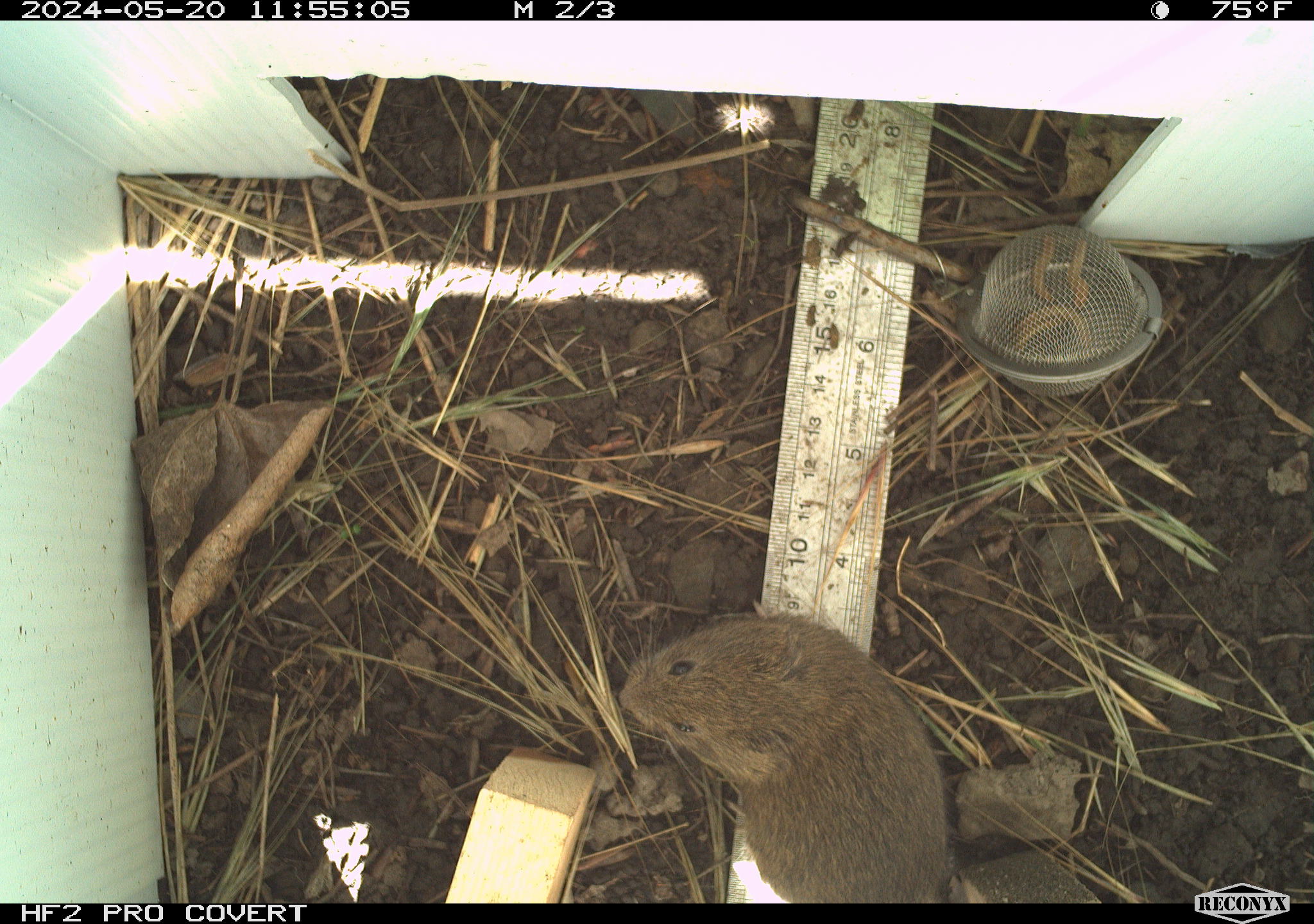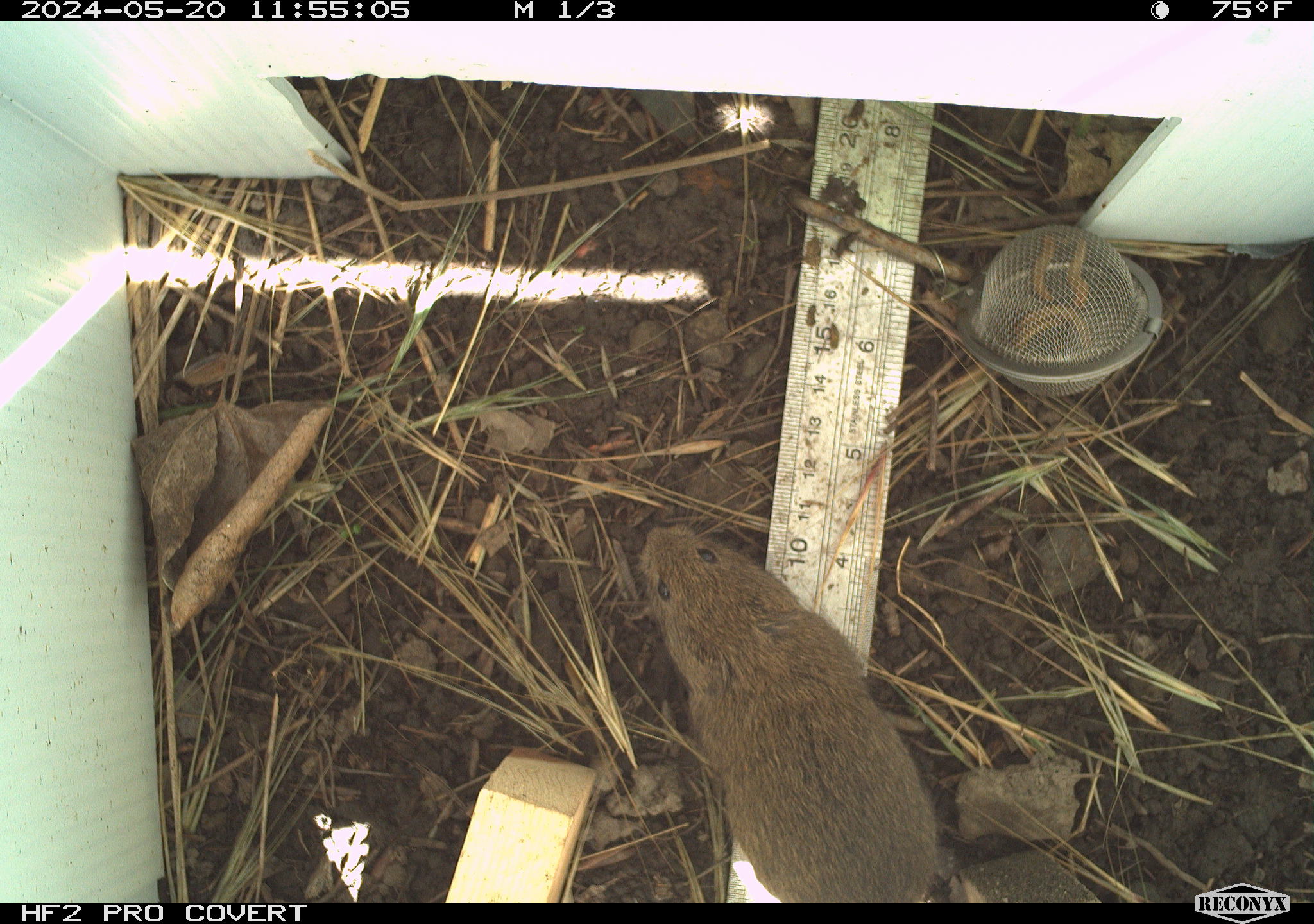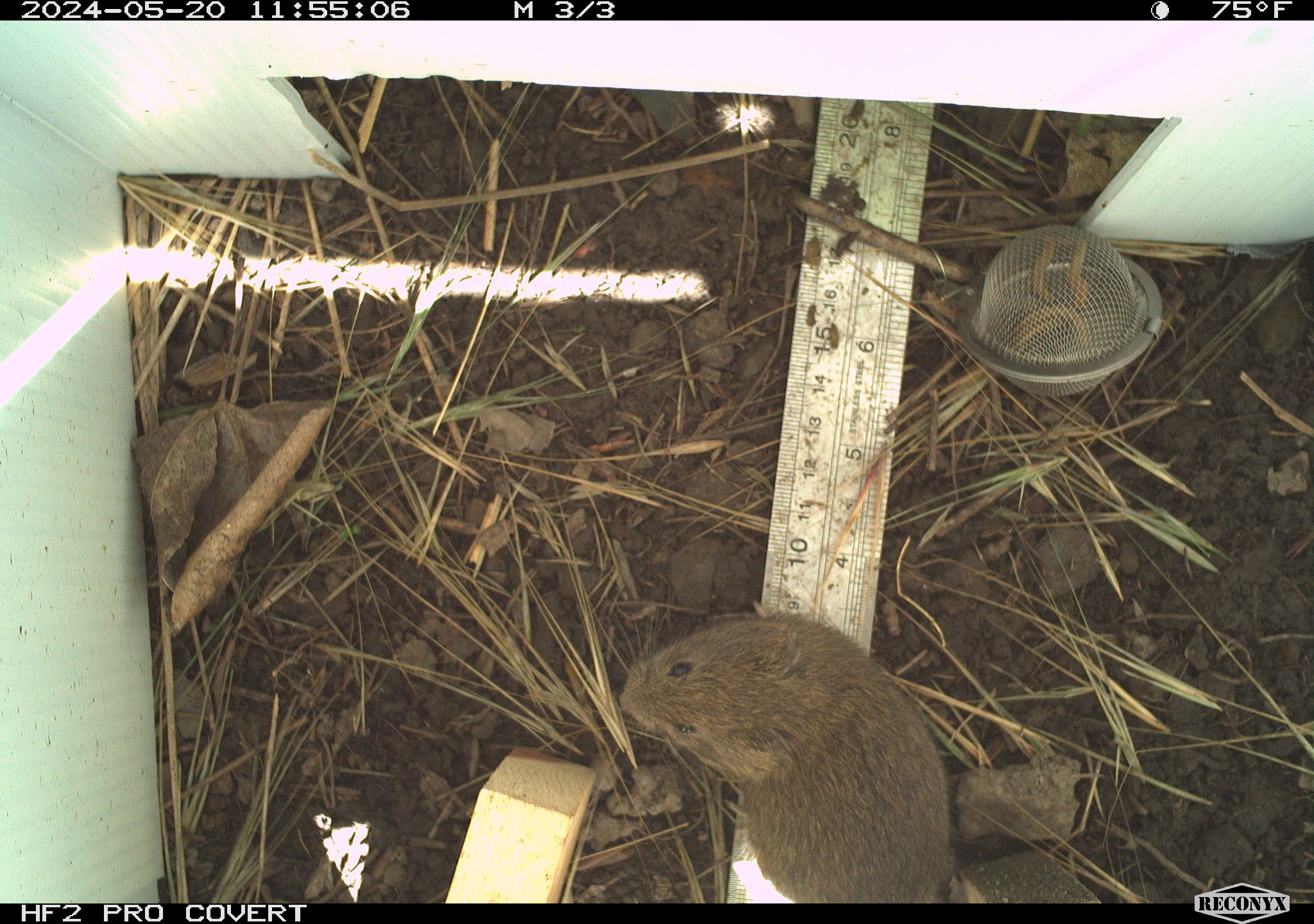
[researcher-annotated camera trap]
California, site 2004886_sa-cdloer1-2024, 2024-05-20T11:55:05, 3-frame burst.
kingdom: Animalia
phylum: Chordata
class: Mammalia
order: Rodentia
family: Cricetidae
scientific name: Arvicolinae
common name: voles, lemmings, and muskrats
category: arvicolinae subfamily